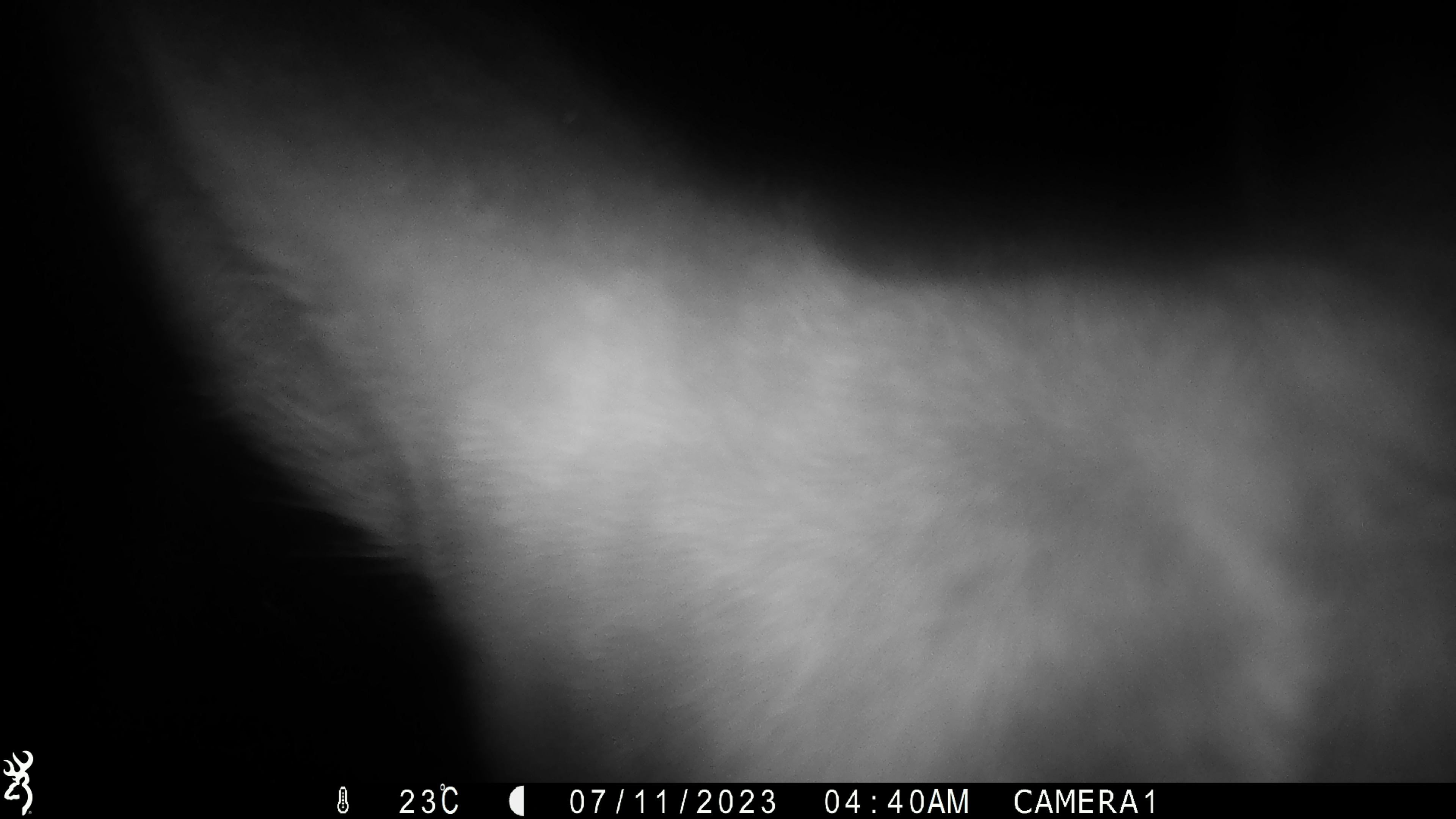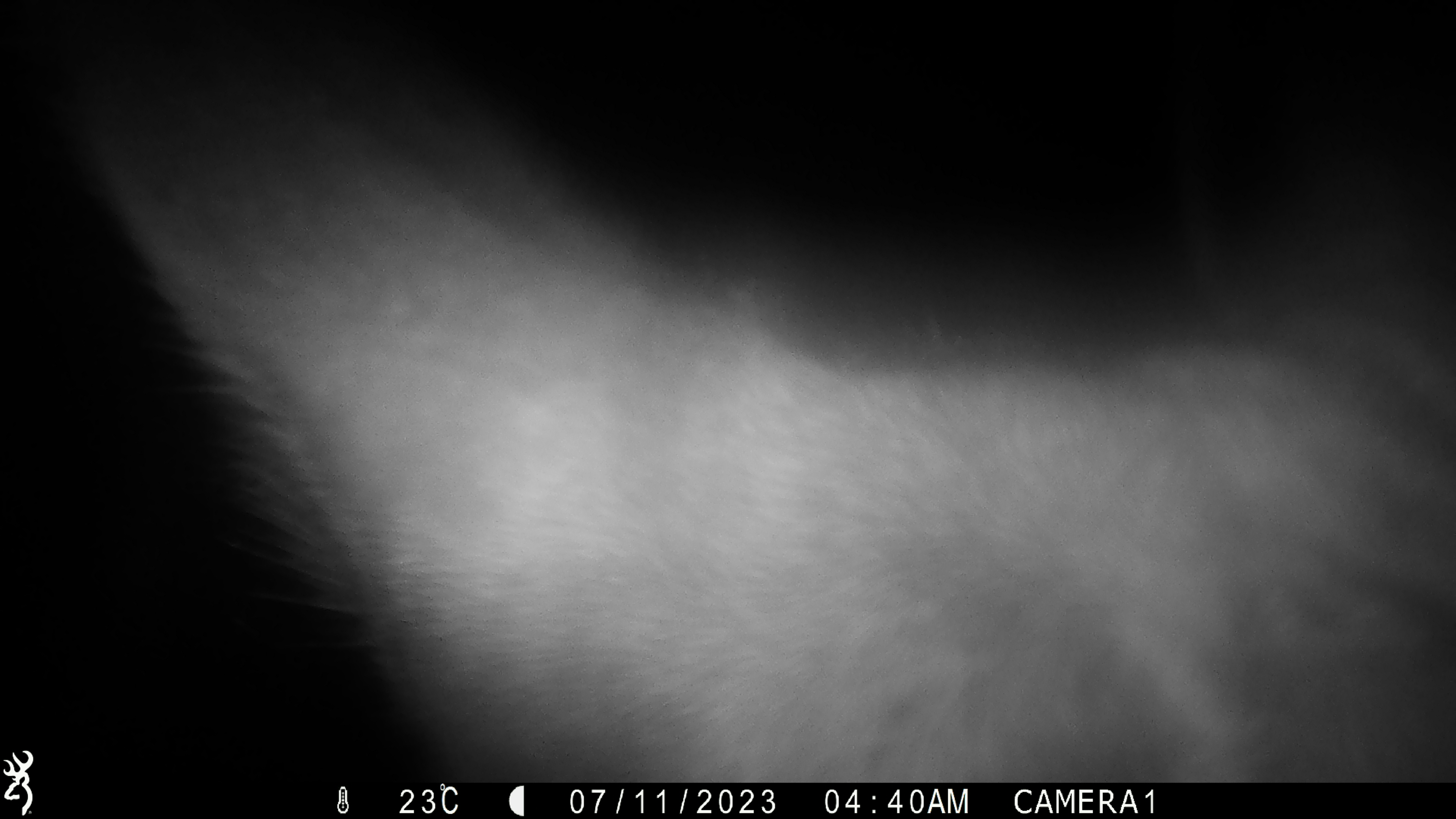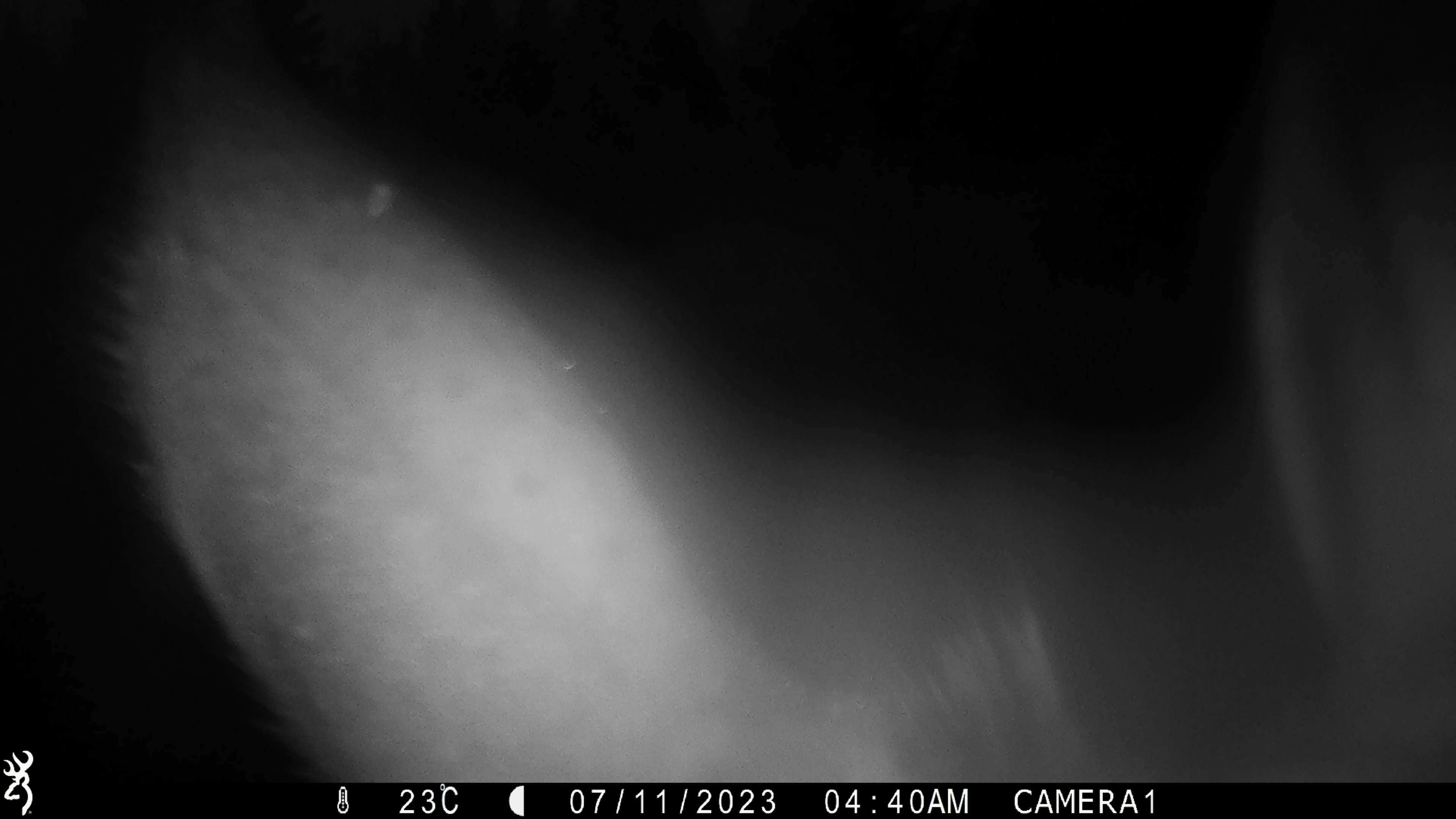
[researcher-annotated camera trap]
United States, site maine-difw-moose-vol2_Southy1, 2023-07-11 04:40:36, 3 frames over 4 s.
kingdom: Animalia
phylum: Chordata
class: Mammalia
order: Artiodactyla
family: Cervidae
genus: Alces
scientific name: Alces alces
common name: moose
Moose (Alces alces).